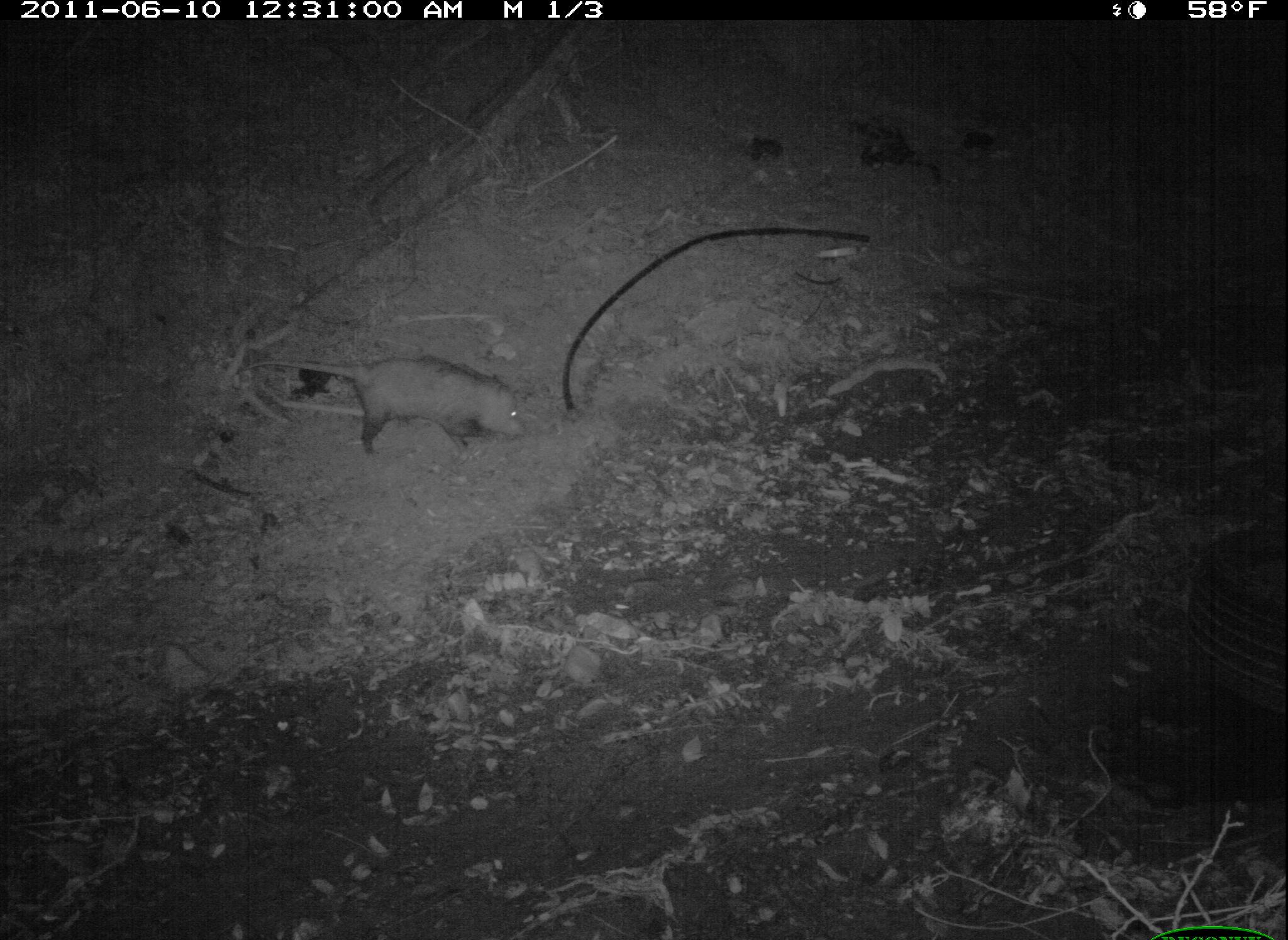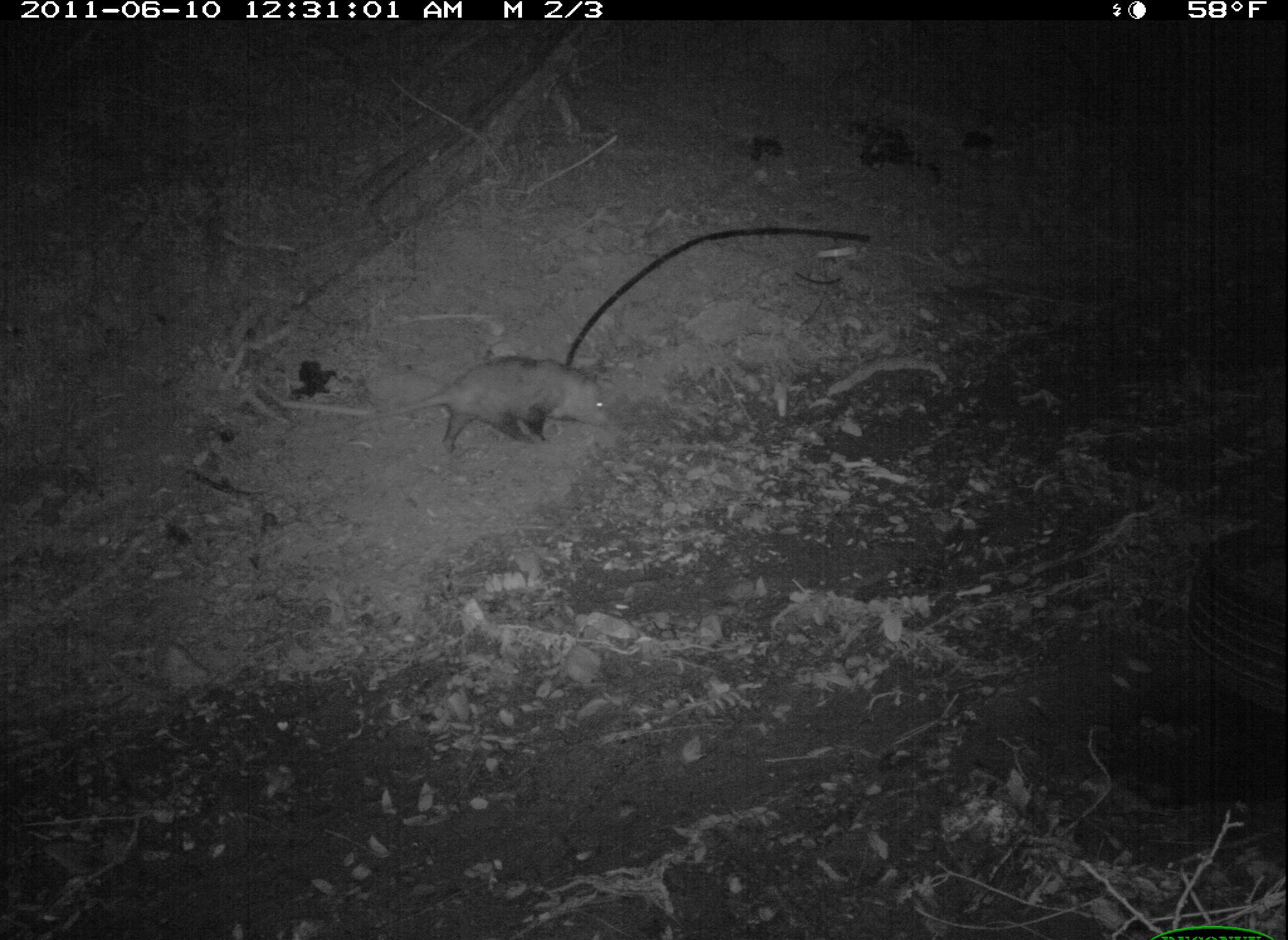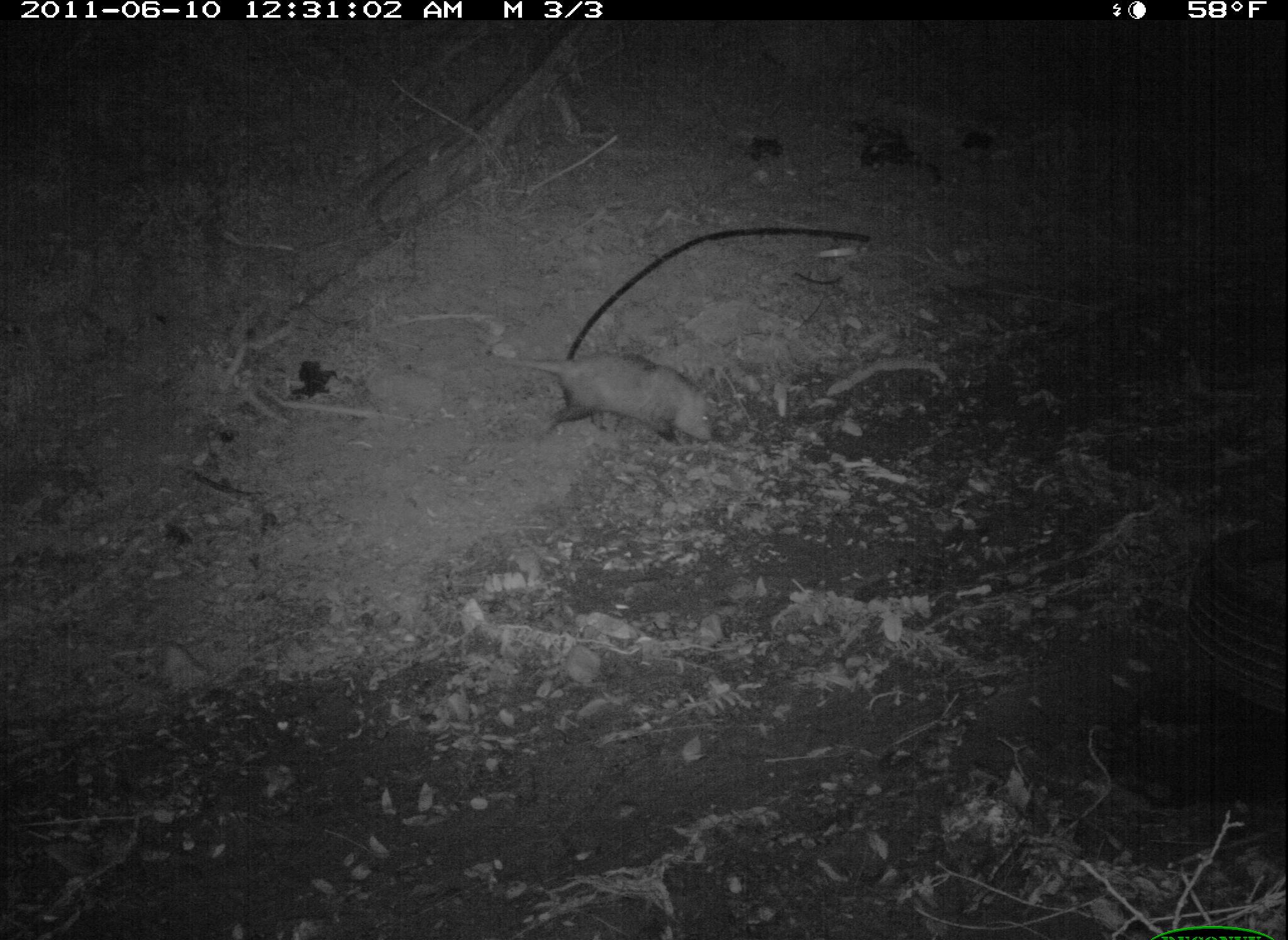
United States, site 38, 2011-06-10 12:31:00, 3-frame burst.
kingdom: Animalia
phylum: Chordata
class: Mammalia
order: Didelphimorphia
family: Didelphidae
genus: Didelphis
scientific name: Didelphis virginiana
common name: virginia opossum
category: opossum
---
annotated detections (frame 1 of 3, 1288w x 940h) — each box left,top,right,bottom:
opossum: 222,332,541,462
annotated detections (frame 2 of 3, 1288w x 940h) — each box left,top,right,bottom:
opossum: 356,353,618,453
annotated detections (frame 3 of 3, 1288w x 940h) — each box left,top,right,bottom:
opossum: 480,333,739,464